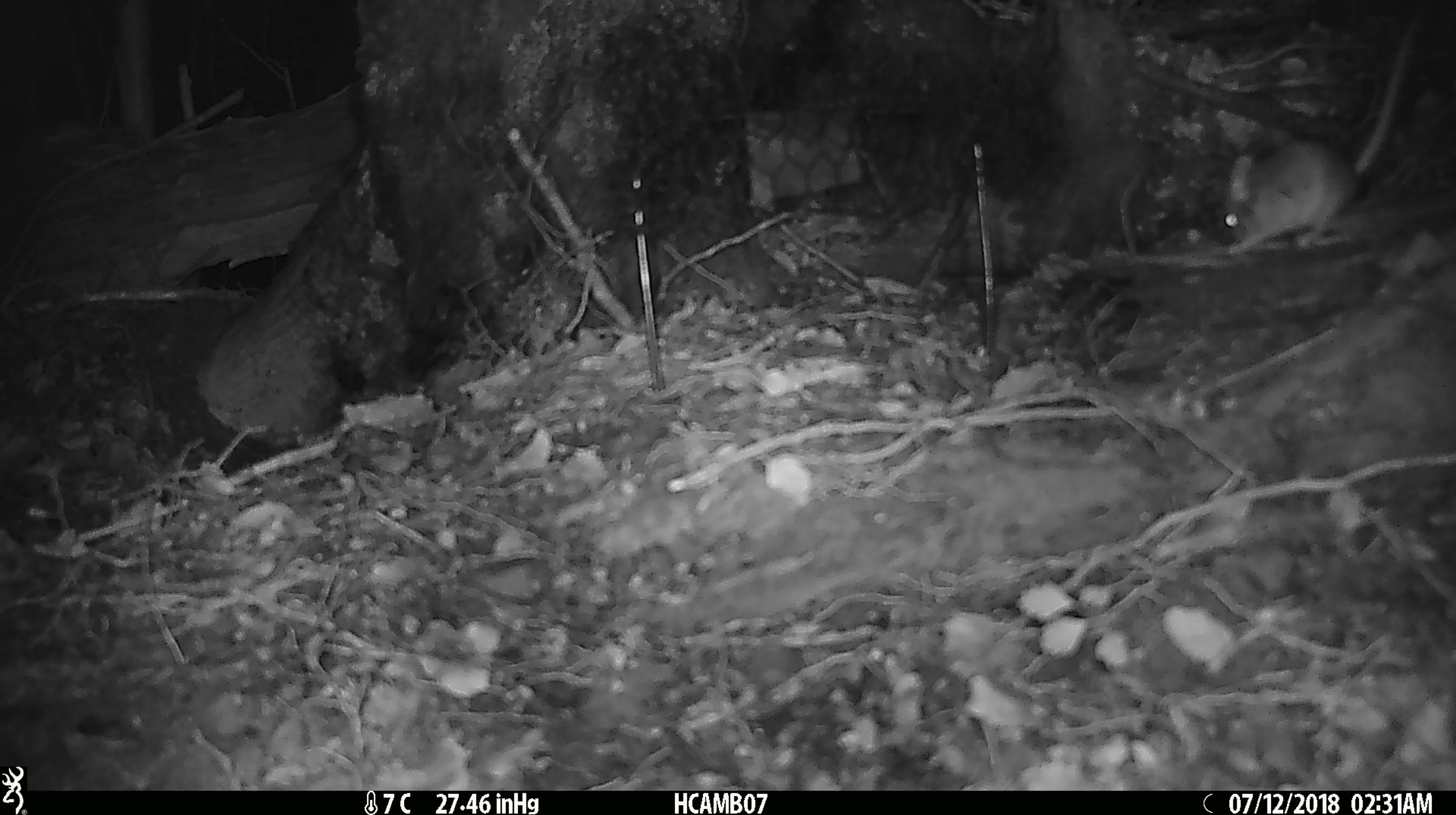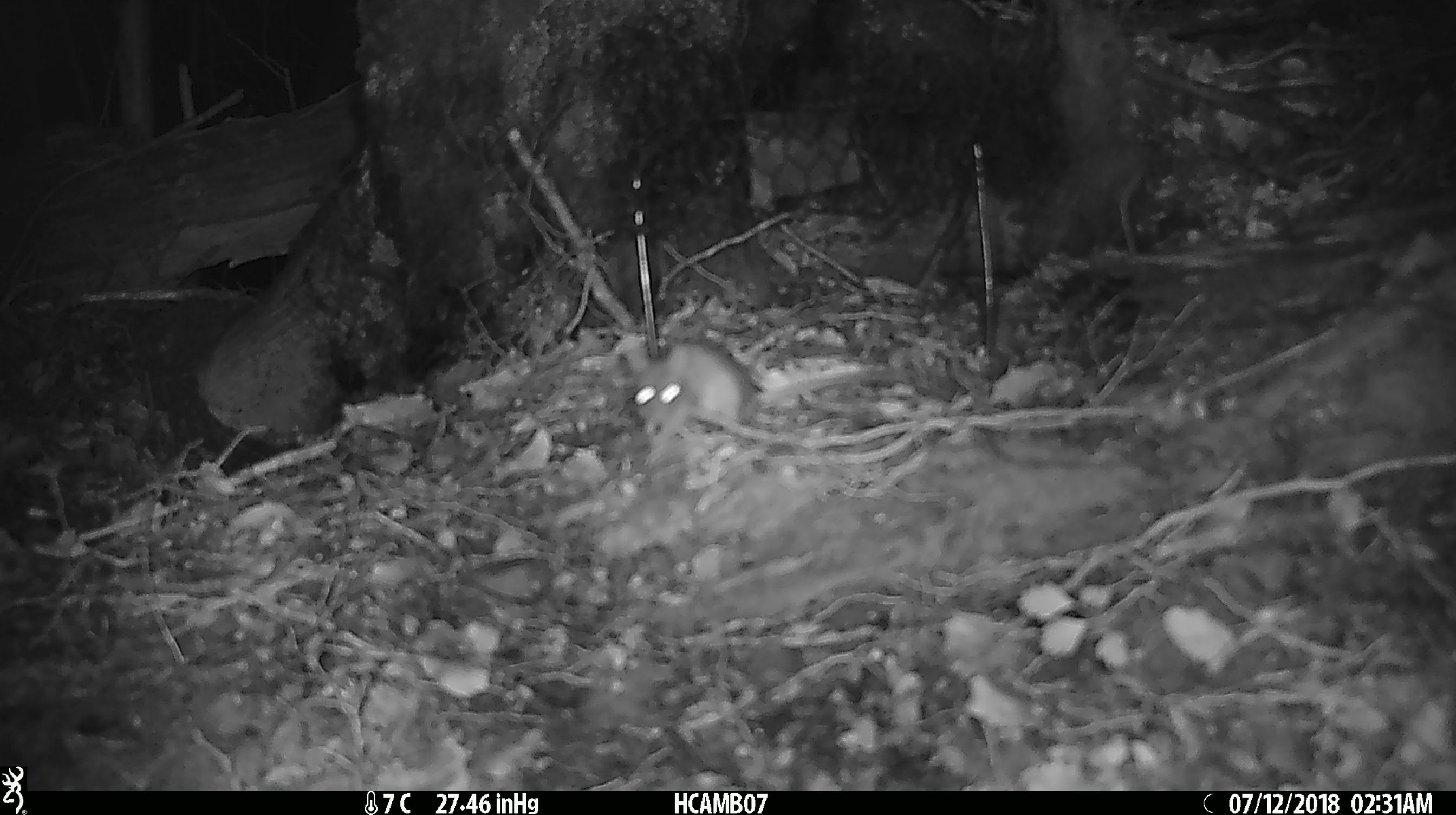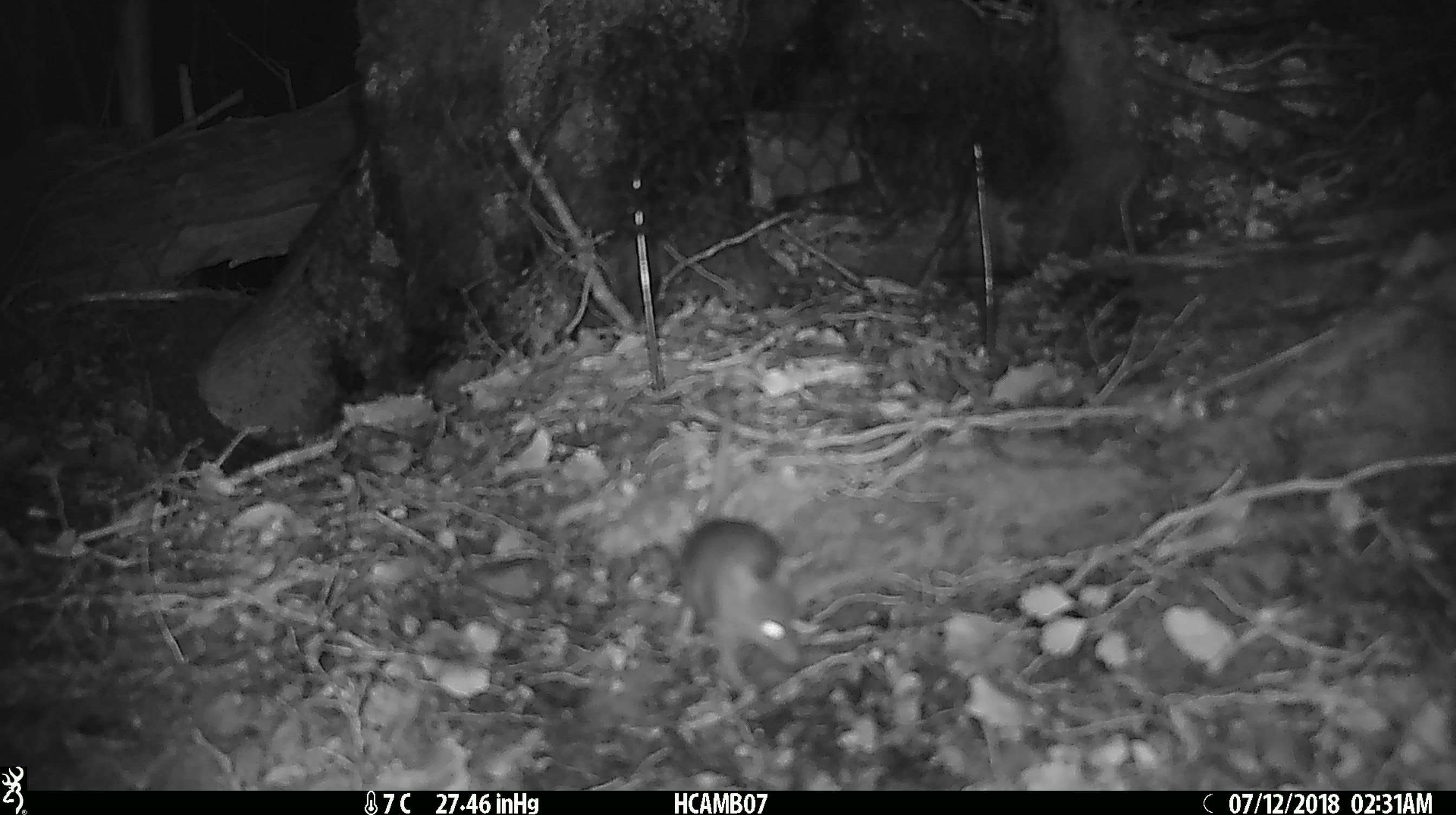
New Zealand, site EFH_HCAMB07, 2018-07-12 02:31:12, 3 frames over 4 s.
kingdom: Animalia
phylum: Chordata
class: Mammalia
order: Rodentia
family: Muridae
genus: Mus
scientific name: Mus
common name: mouse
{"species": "mouse (Mus)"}